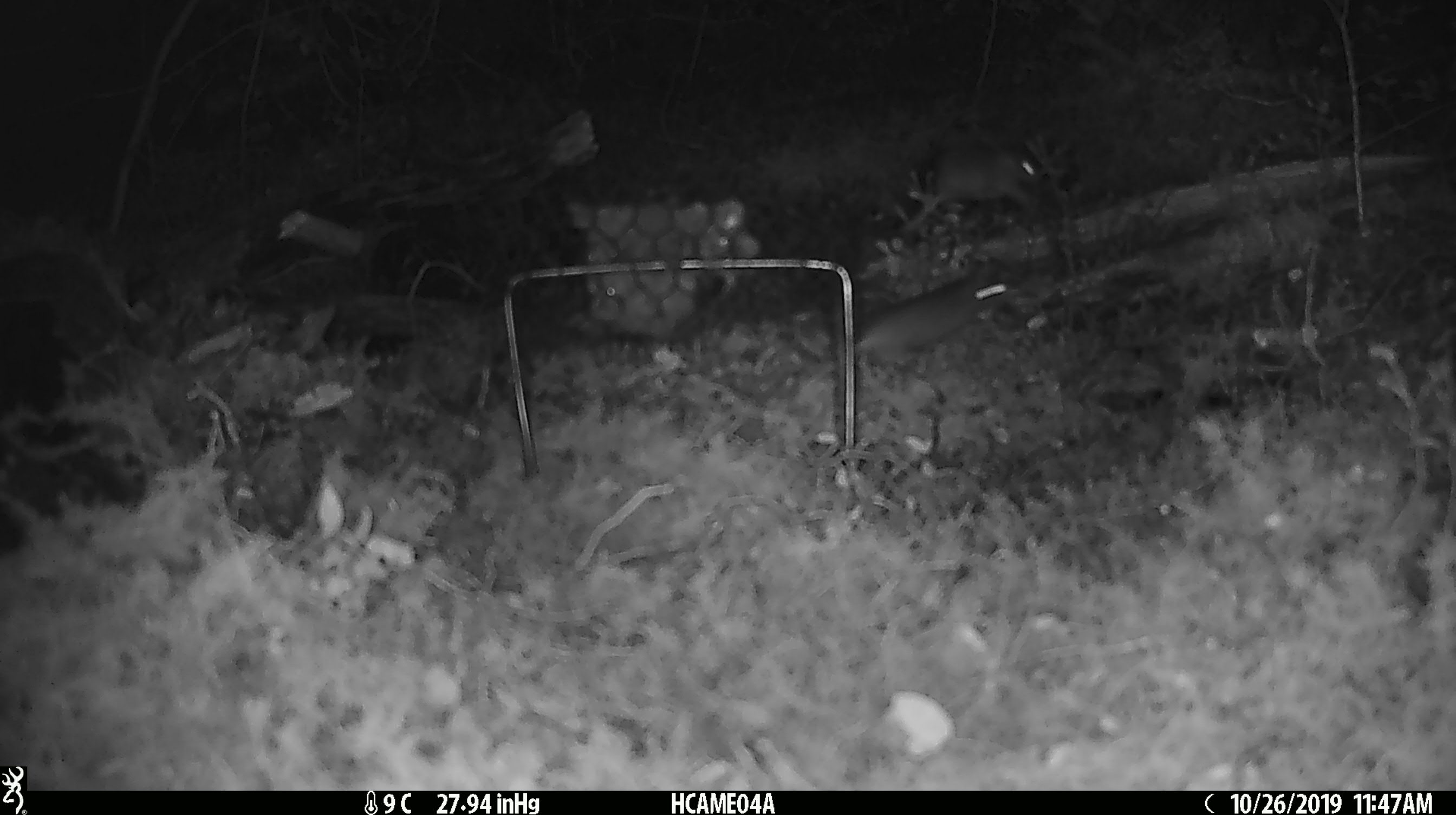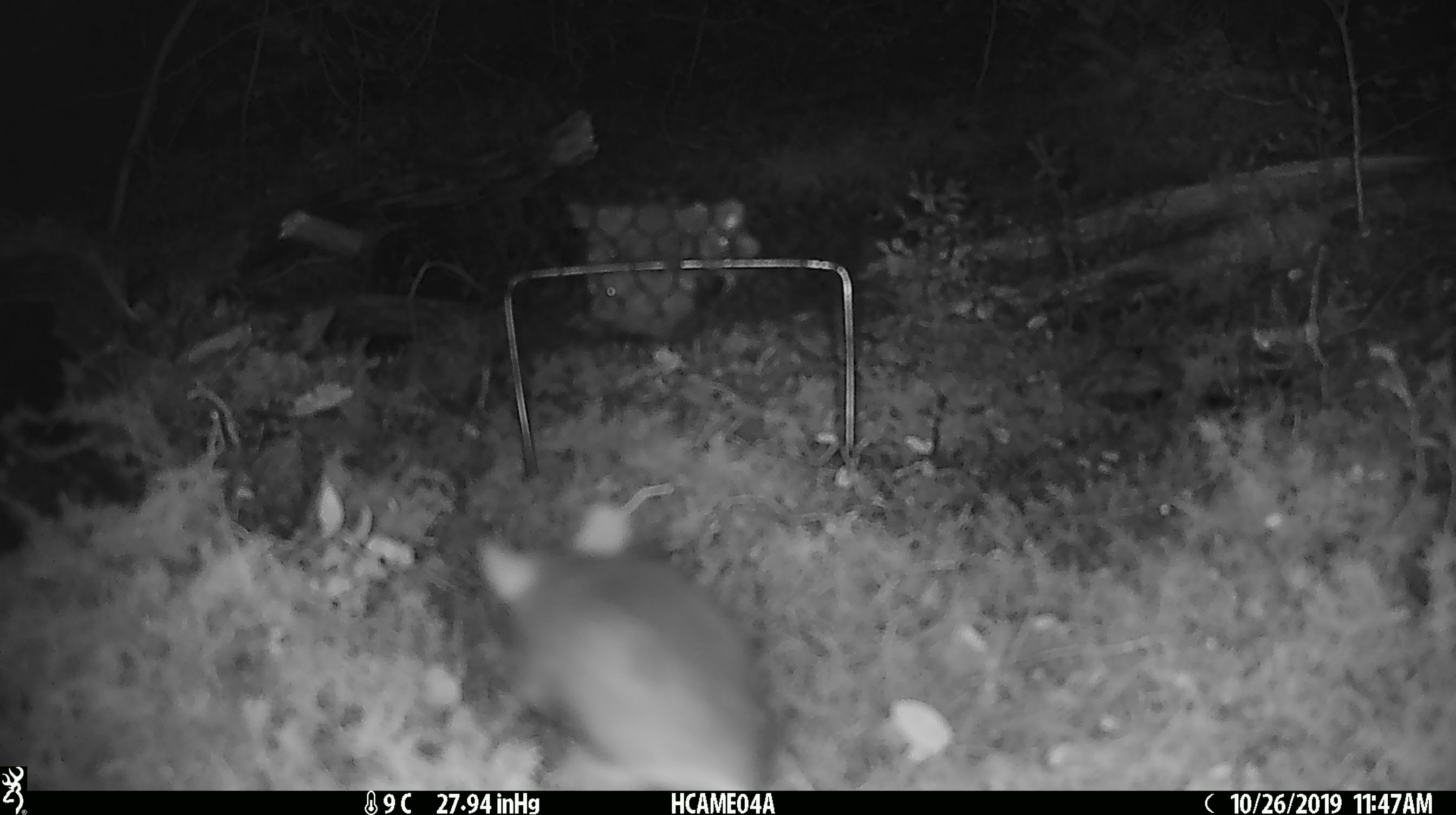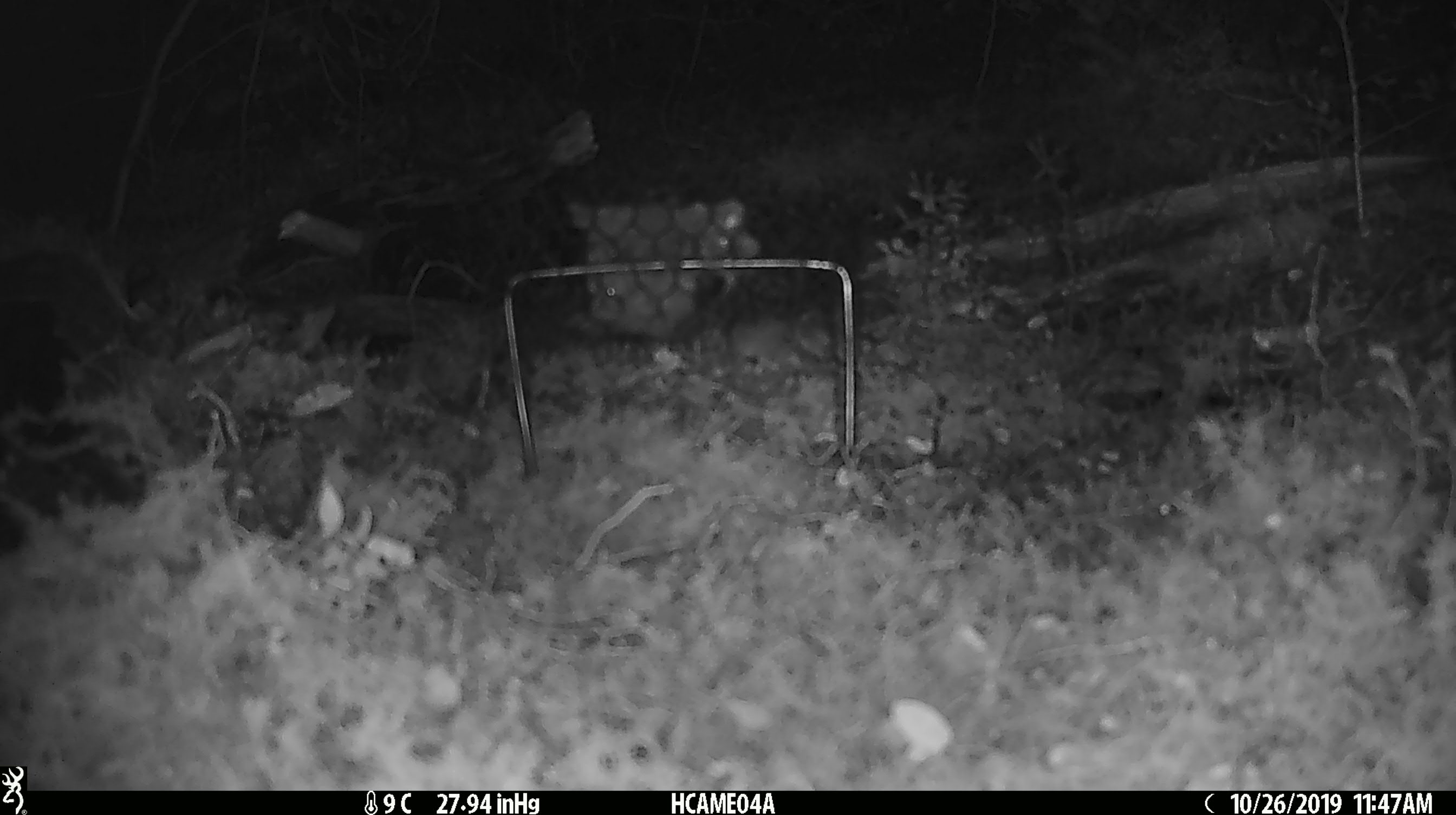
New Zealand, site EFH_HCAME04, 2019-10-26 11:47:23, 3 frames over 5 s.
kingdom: Animalia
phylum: Chordata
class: Mammalia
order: Rodentia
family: Muridae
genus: Mus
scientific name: Mus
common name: mouse